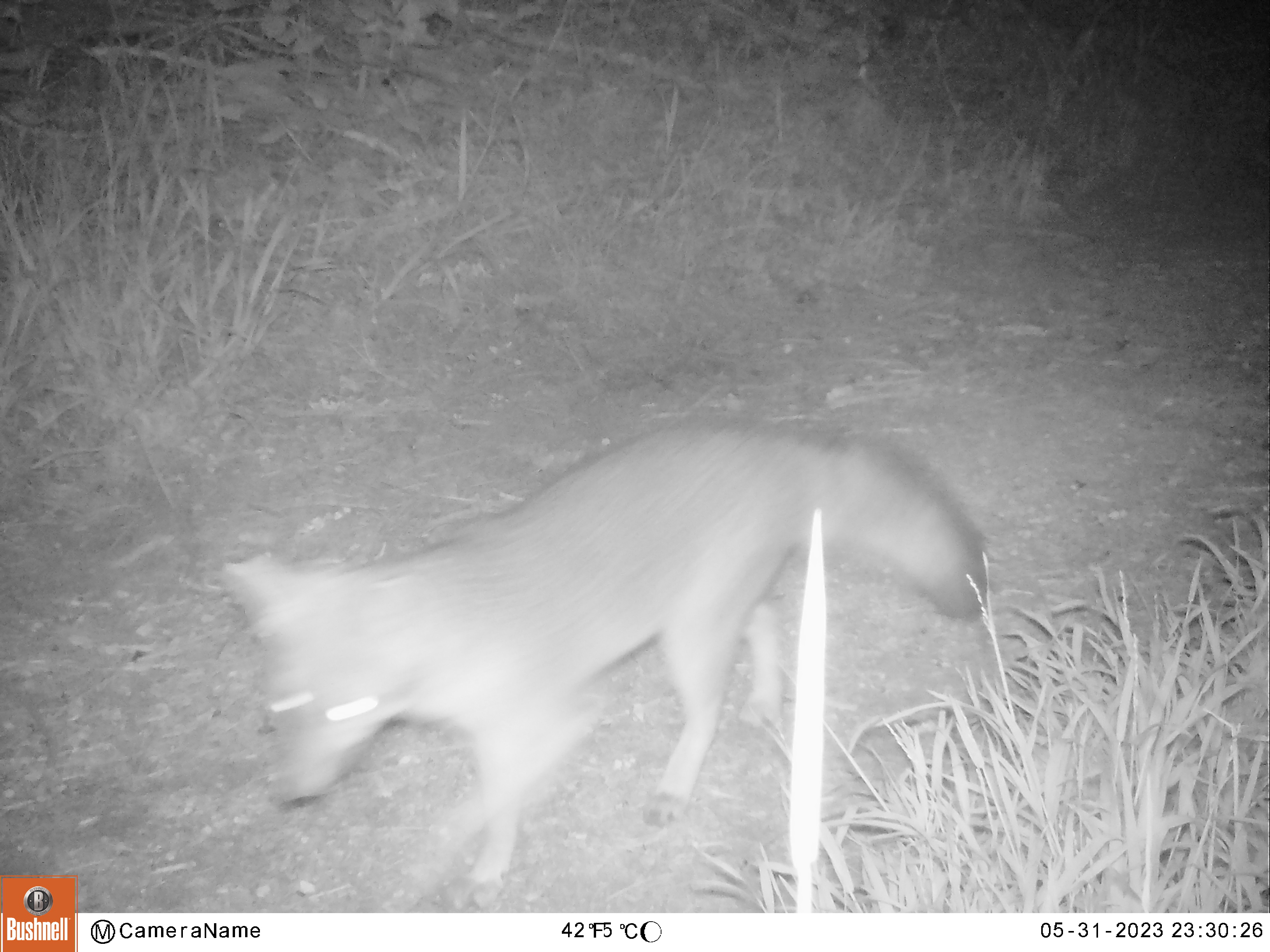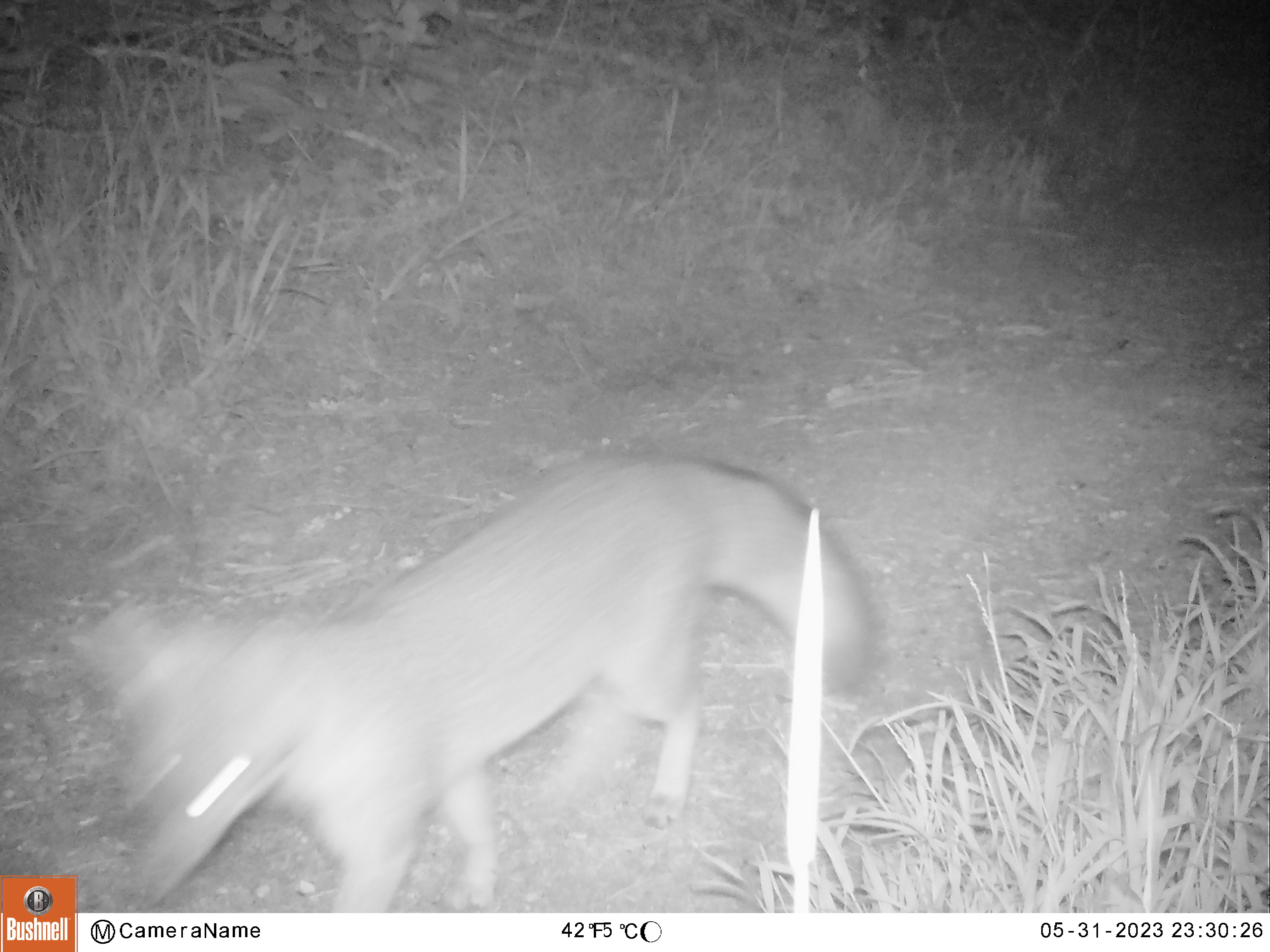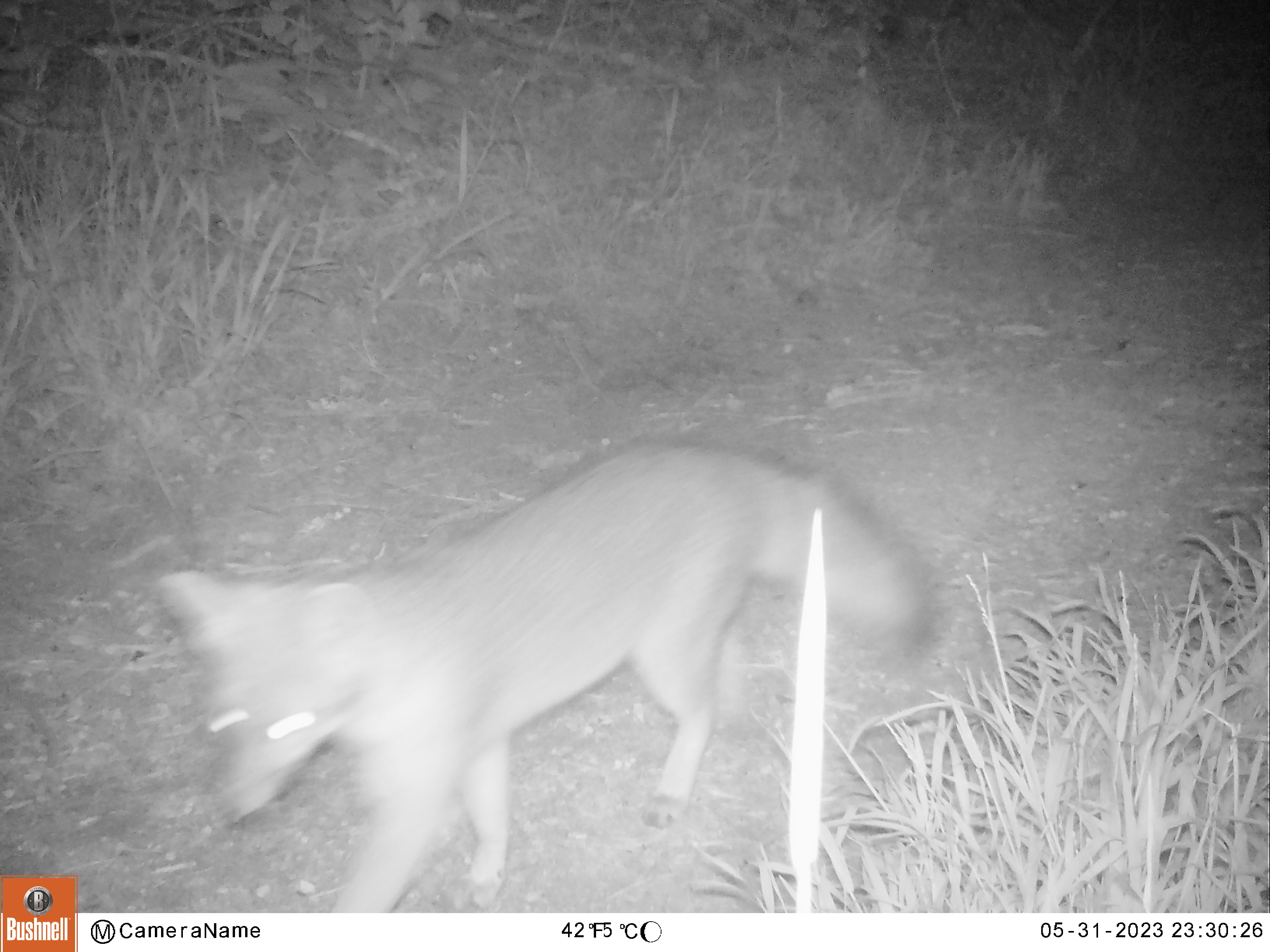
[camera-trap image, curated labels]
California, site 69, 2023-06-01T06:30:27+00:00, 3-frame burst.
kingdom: Animalia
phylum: Chordata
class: Mammalia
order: Carnivora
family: Canidae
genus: Urocyon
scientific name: Urocyon cinereoargenteus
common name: gray fox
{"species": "gray fox (Urocyon cinereoargenteus)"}